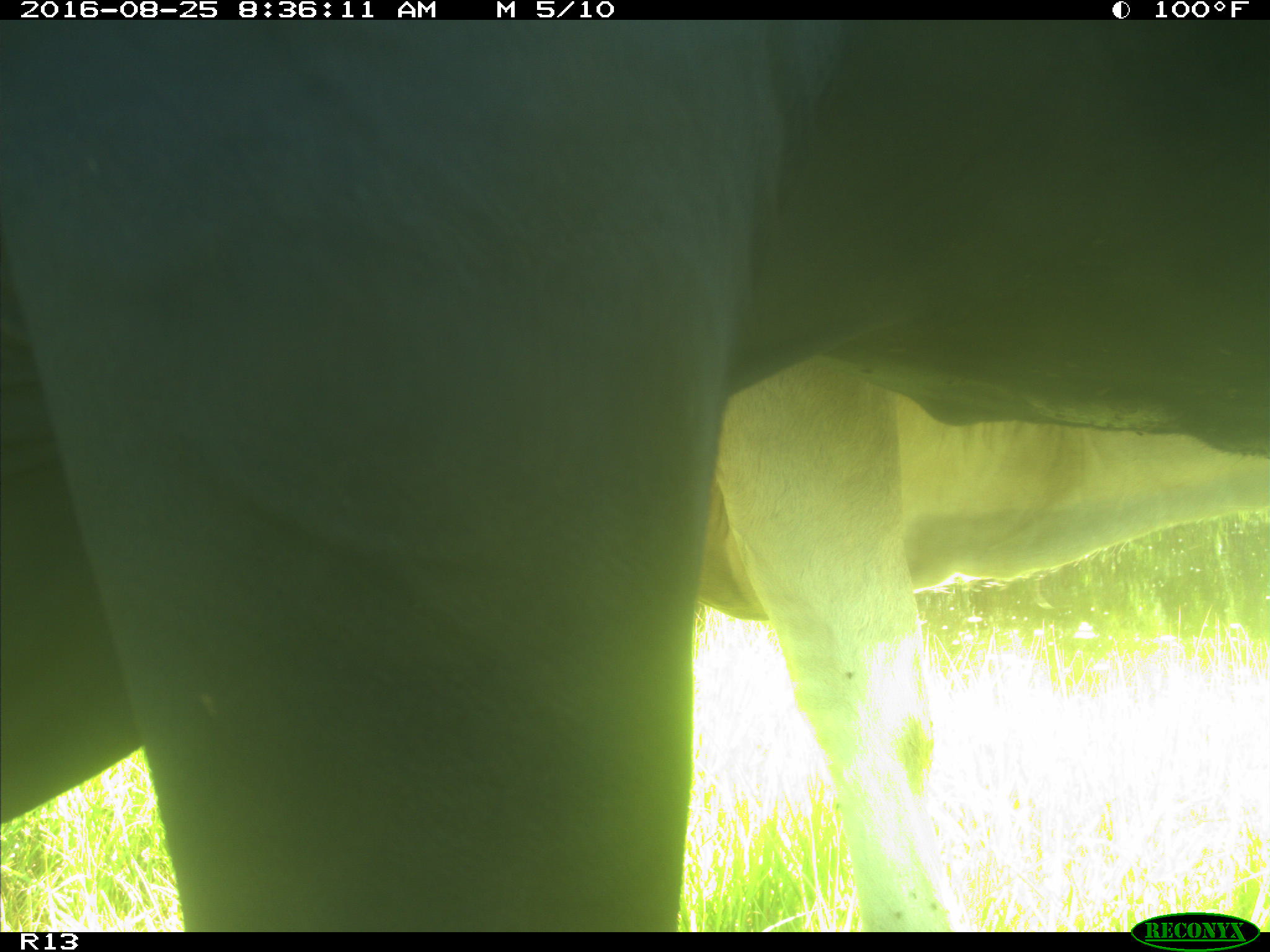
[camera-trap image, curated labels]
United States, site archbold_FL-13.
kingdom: Animalia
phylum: Chordata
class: Mammalia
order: Artiodactyla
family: Bovidae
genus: Bos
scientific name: Bos taurus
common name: domestic cow